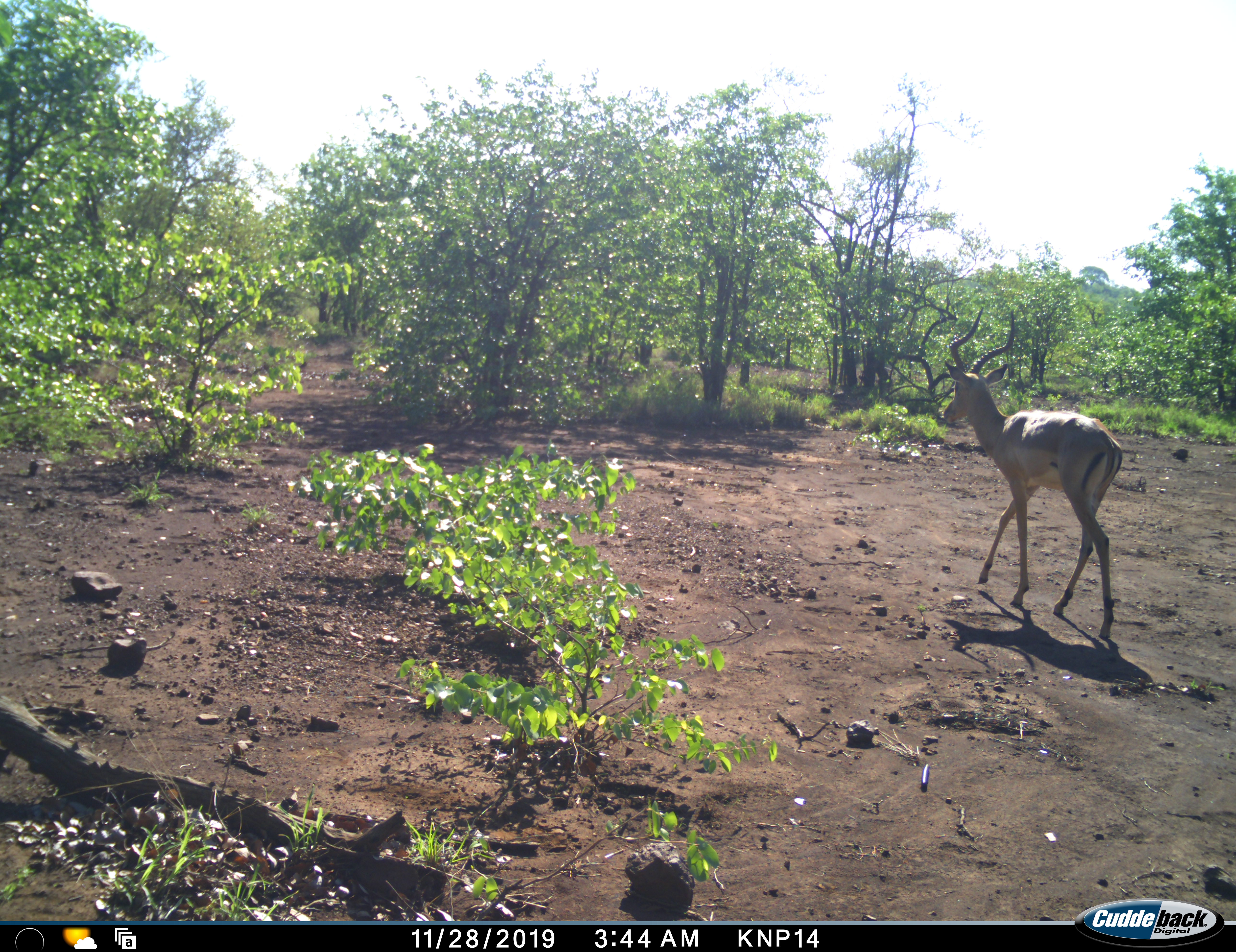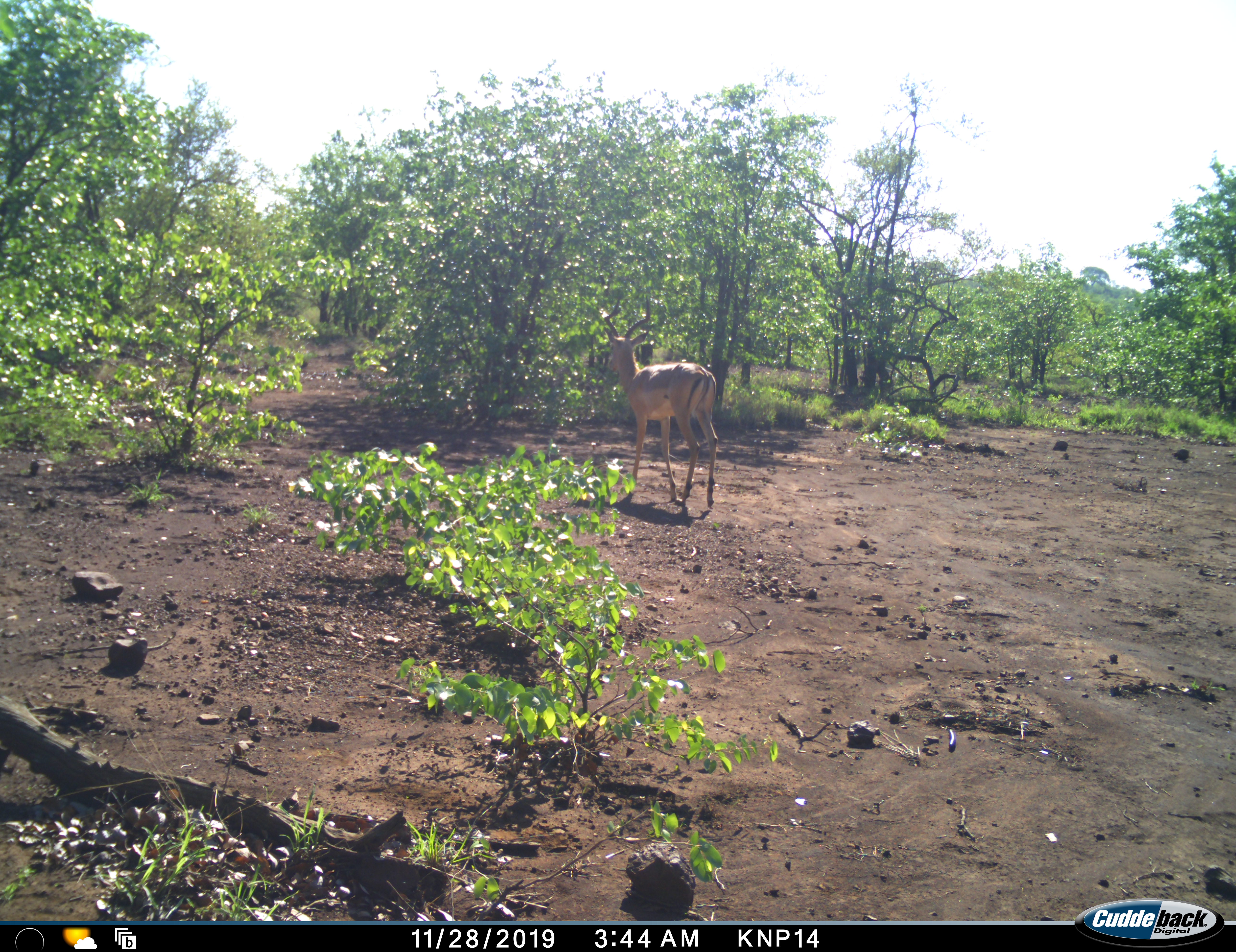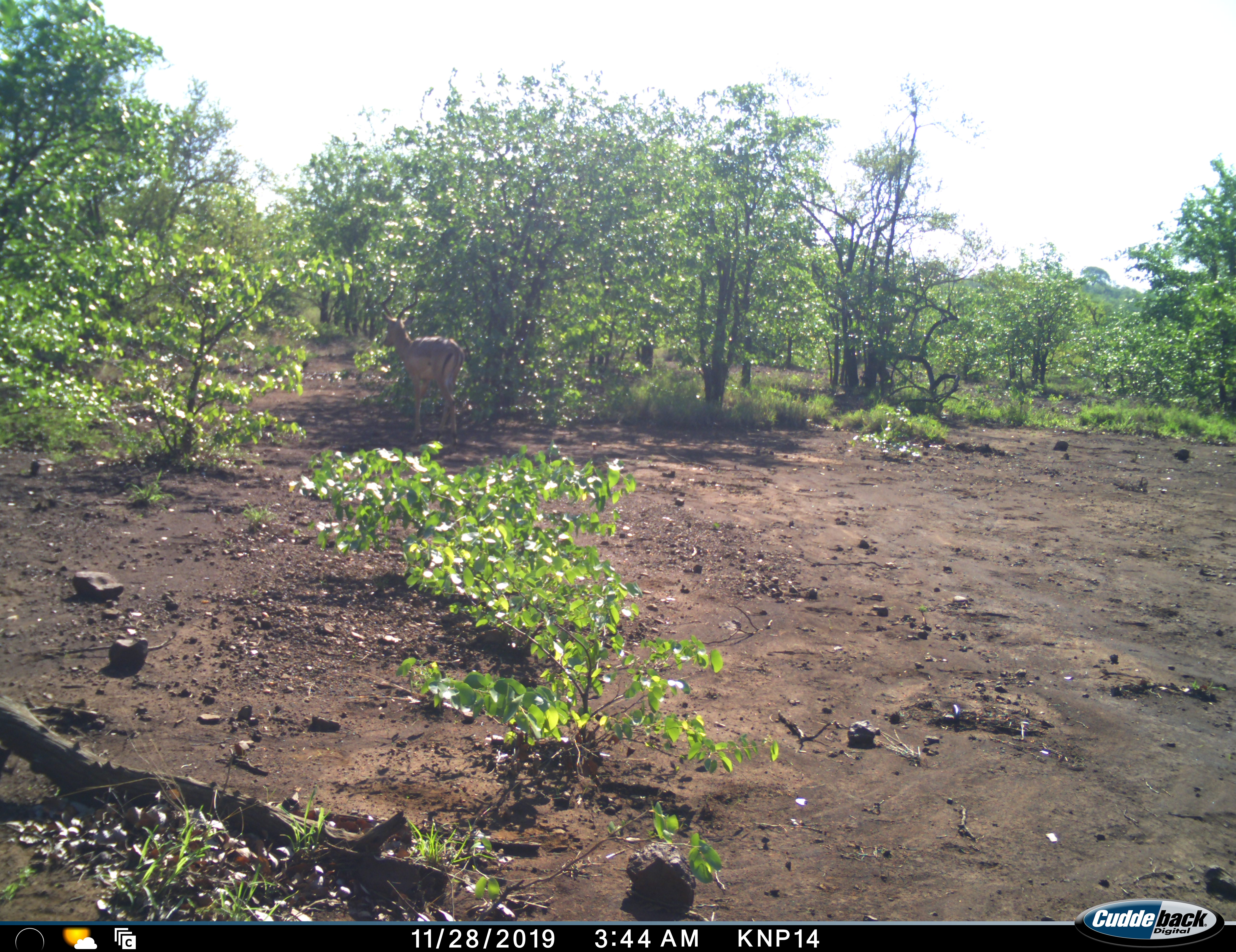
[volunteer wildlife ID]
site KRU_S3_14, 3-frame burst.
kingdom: Animalia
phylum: Chordata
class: Mammalia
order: Artiodactyla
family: Bovidae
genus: Aepyceros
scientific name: Aepyceros melampus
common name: impala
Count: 1.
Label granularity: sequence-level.